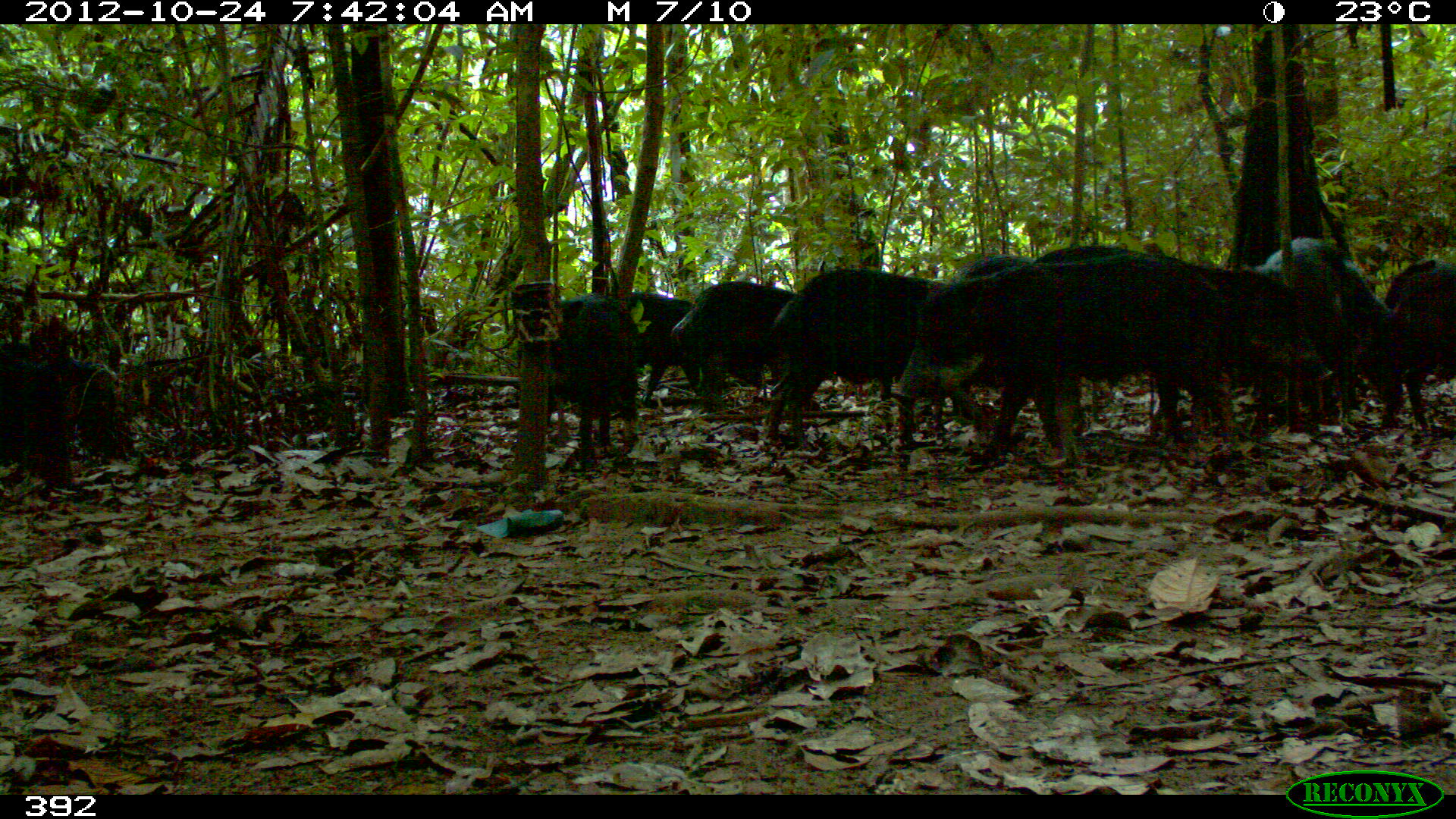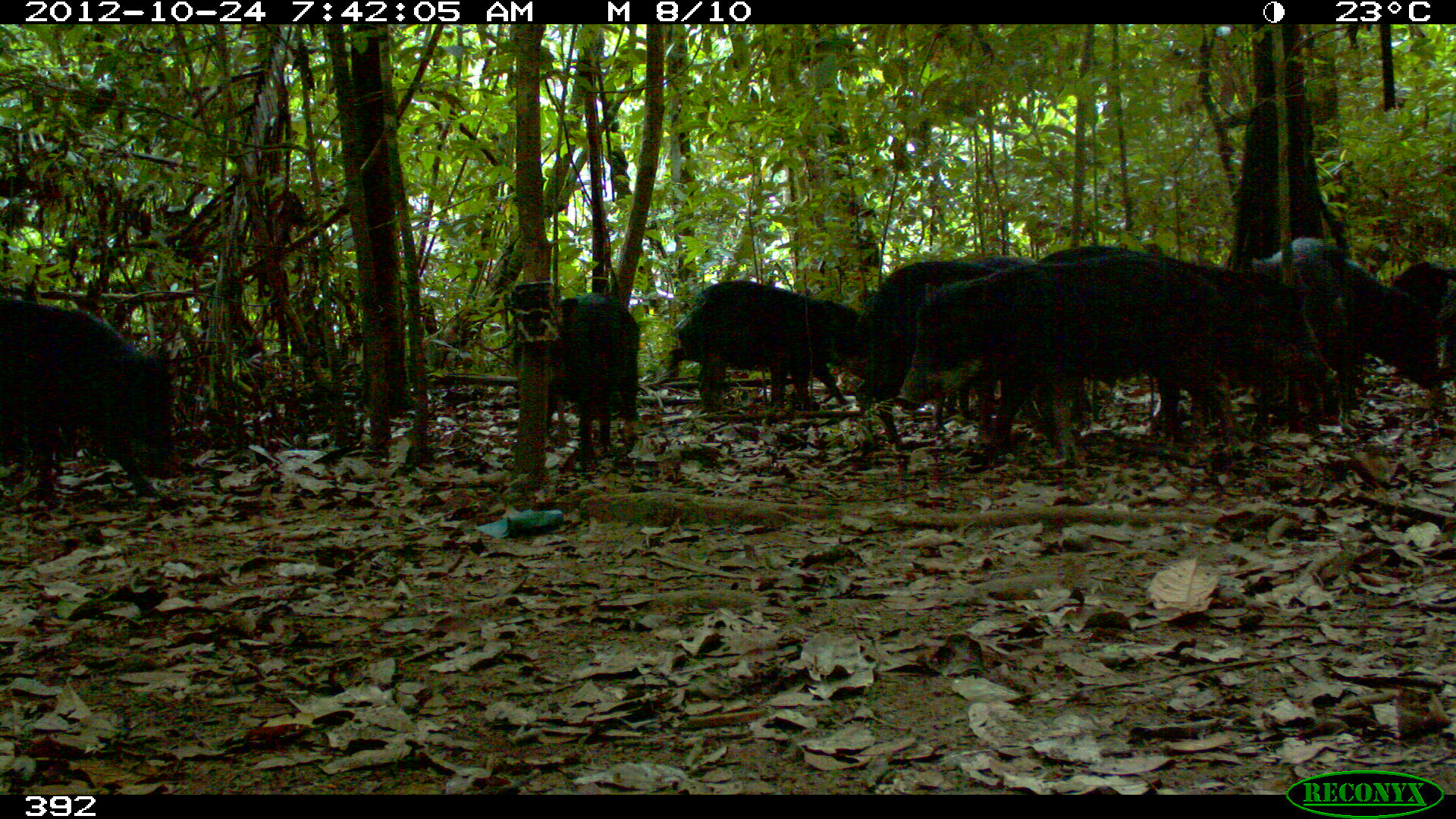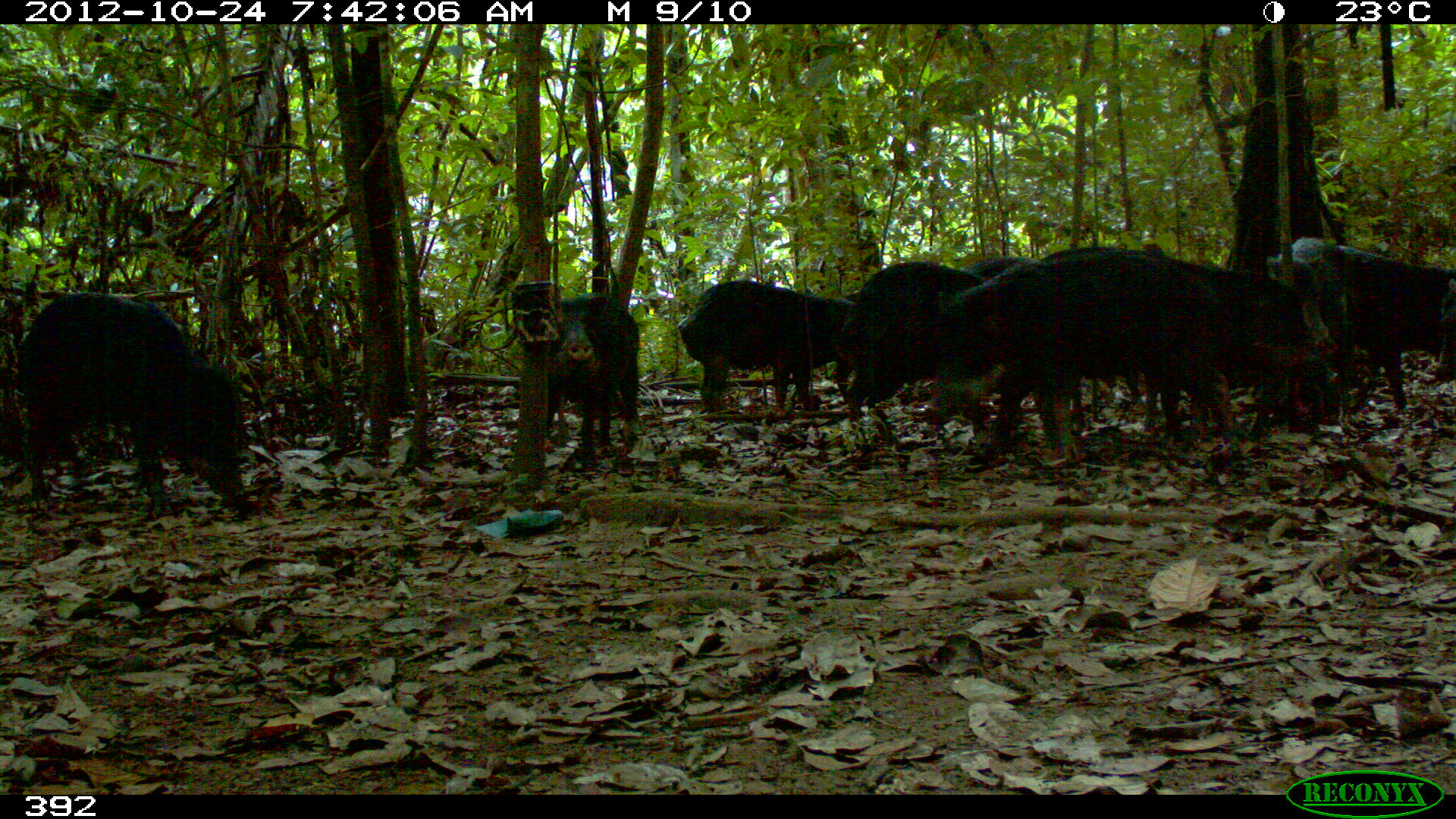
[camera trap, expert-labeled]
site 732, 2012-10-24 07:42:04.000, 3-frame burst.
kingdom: Animalia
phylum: Chordata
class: Mammalia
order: Artiodactyla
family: Tayassuidae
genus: Tayassu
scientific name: Tayassu pecari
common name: white-lipped peccary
Tayassu pecari (white-lipped peccary).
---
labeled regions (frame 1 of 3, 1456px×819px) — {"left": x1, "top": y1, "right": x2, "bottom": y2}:
tayassu pecari: {"left": 895, "top": 253, "right": 1246, "bottom": 465}; {"left": 768, "top": 263, "right": 979, "bottom": 450}; {"left": 1019, "top": 234, "right": 1142, "bottom": 440}; {"left": 1256, "top": 234, "right": 1386, "bottom": 428}; {"left": 674, "top": 280, "right": 808, "bottom": 424}; {"left": 552, "top": 291, "right": 641, "bottom": 466}; {"left": 1379, "top": 256, "right": 1456, "bottom": 440}; {"left": 621, "top": 288, "right": 695, "bottom": 406}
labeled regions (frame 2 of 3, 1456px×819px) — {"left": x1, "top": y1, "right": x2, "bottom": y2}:
tayassu pecari: {"left": 893, "top": 241, "right": 1277, "bottom": 465}; {"left": 1, "top": 289, "right": 179, "bottom": 514}; {"left": 1270, "top": 237, "right": 1442, "bottom": 445}; {"left": 854, "top": 241, "right": 1039, "bottom": 434}; {"left": 676, "top": 244, "right": 872, "bottom": 422}; {"left": 547, "top": 291, "right": 644, "bottom": 462}; {"left": 1389, "top": 257, "right": 1456, "bottom": 383}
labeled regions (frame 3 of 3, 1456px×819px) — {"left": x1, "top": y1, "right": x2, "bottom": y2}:
tayassu pecari: {"left": 15, "top": 292, "right": 252, "bottom": 524}; {"left": 953, "top": 249, "right": 1232, "bottom": 436}; {"left": 1047, "top": 252, "right": 1304, "bottom": 426}; {"left": 1278, "top": 237, "right": 1456, "bottom": 414}; {"left": 678, "top": 276, "right": 859, "bottom": 415}; {"left": 831, "top": 262, "right": 999, "bottom": 409}; {"left": 534, "top": 291, "right": 643, "bottom": 468}